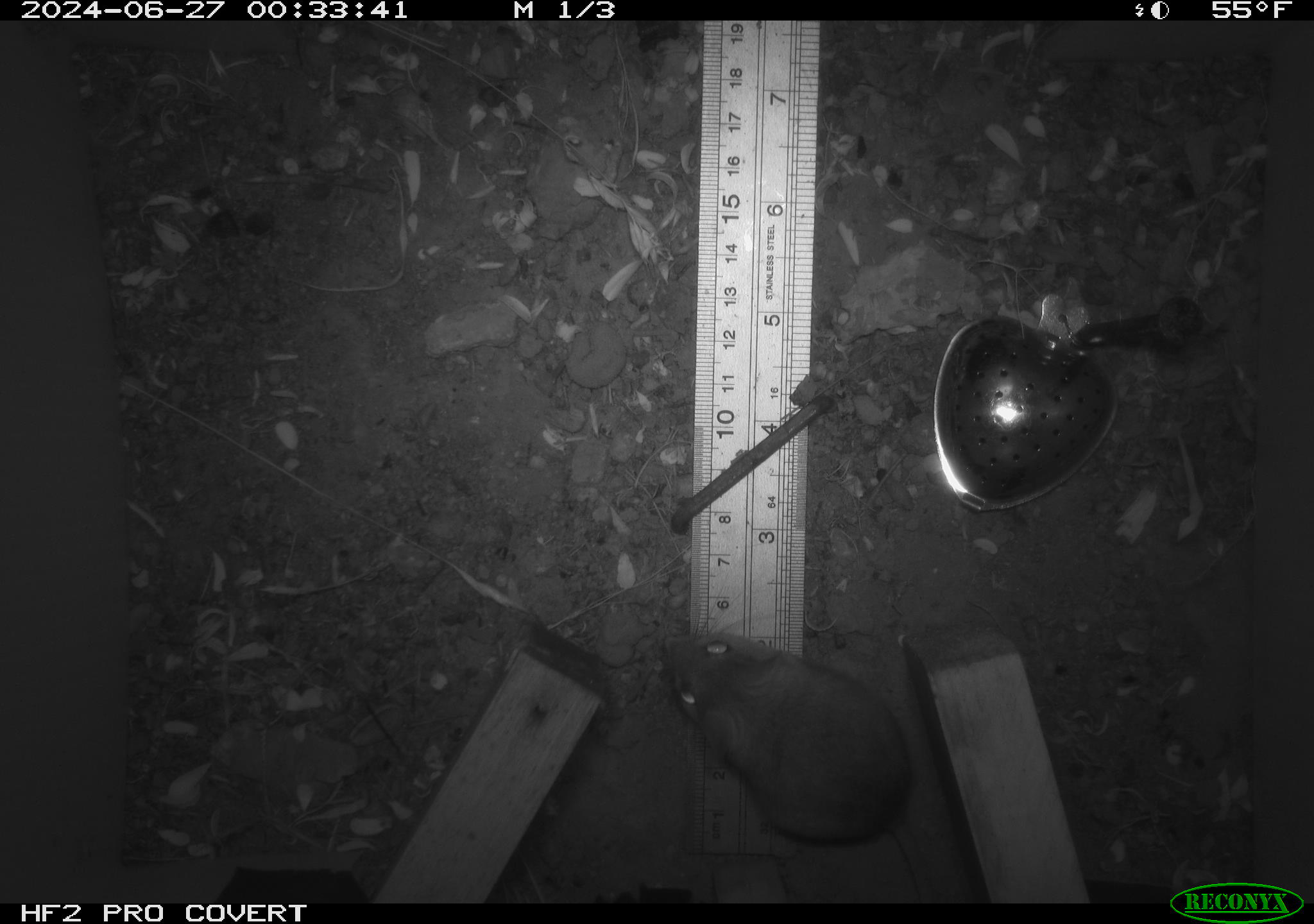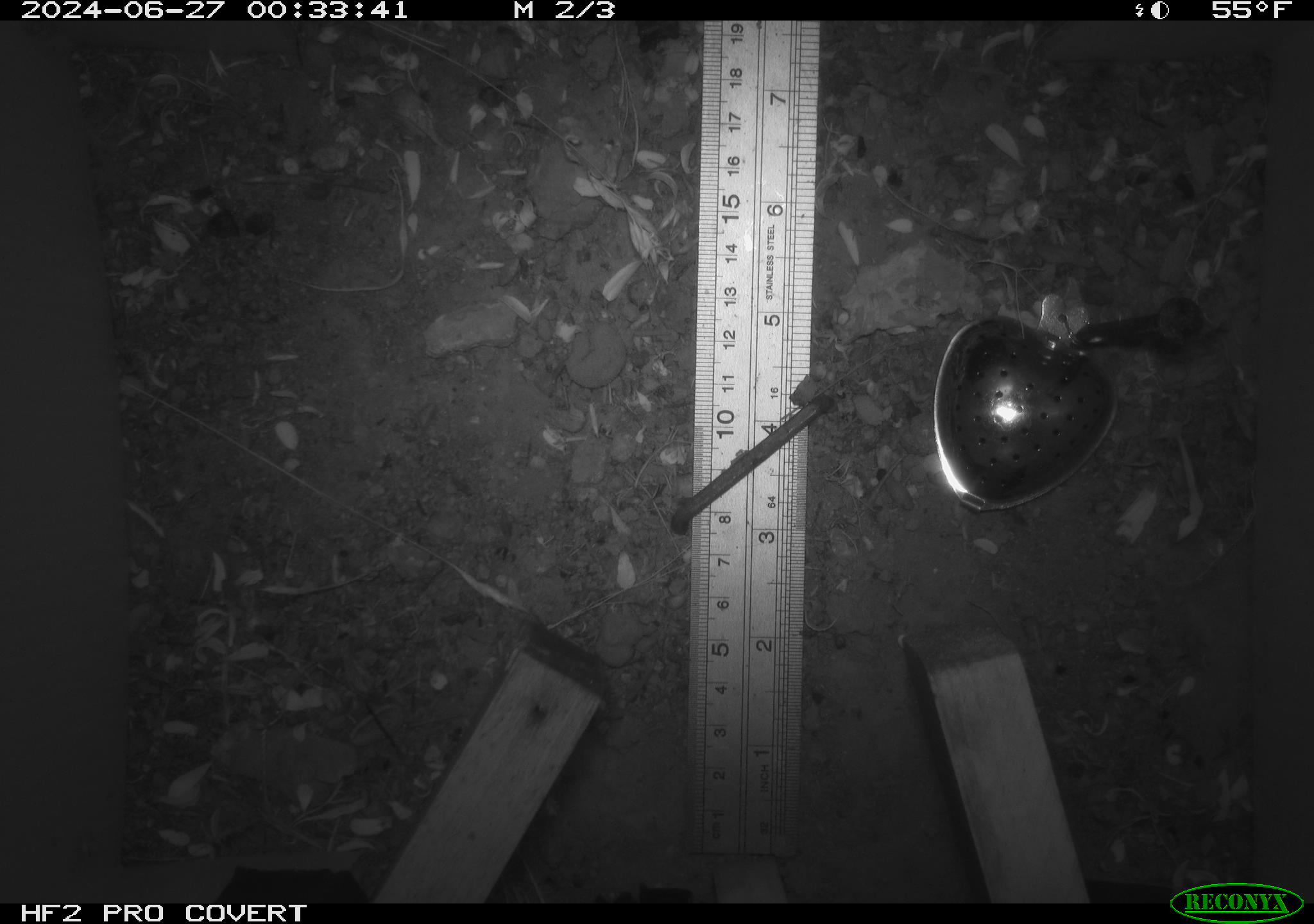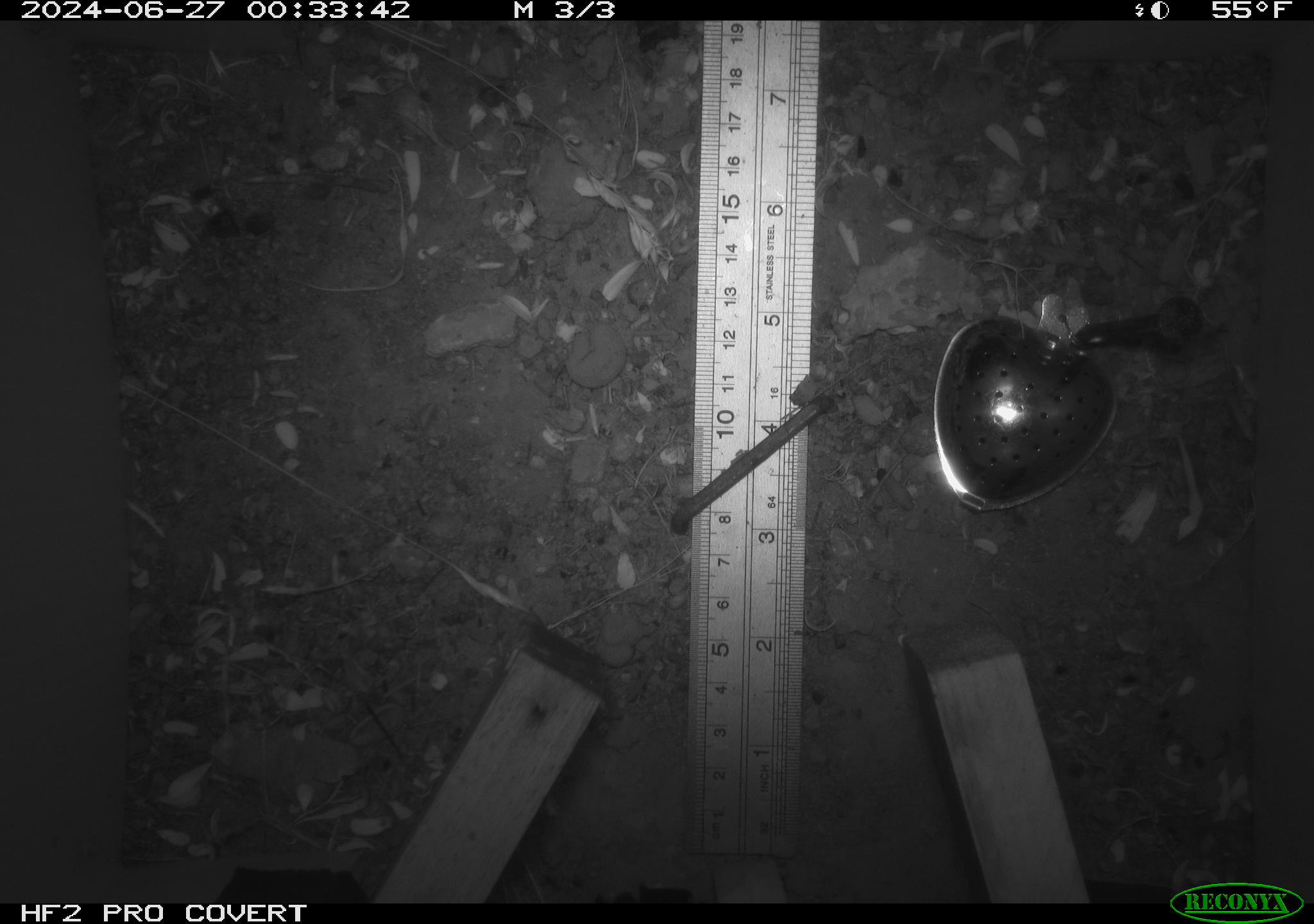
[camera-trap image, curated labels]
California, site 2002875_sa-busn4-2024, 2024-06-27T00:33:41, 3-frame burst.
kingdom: Animalia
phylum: Chordata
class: Mammalia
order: Rodentia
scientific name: Rodentia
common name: rodent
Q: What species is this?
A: Rodent (Rodentia).